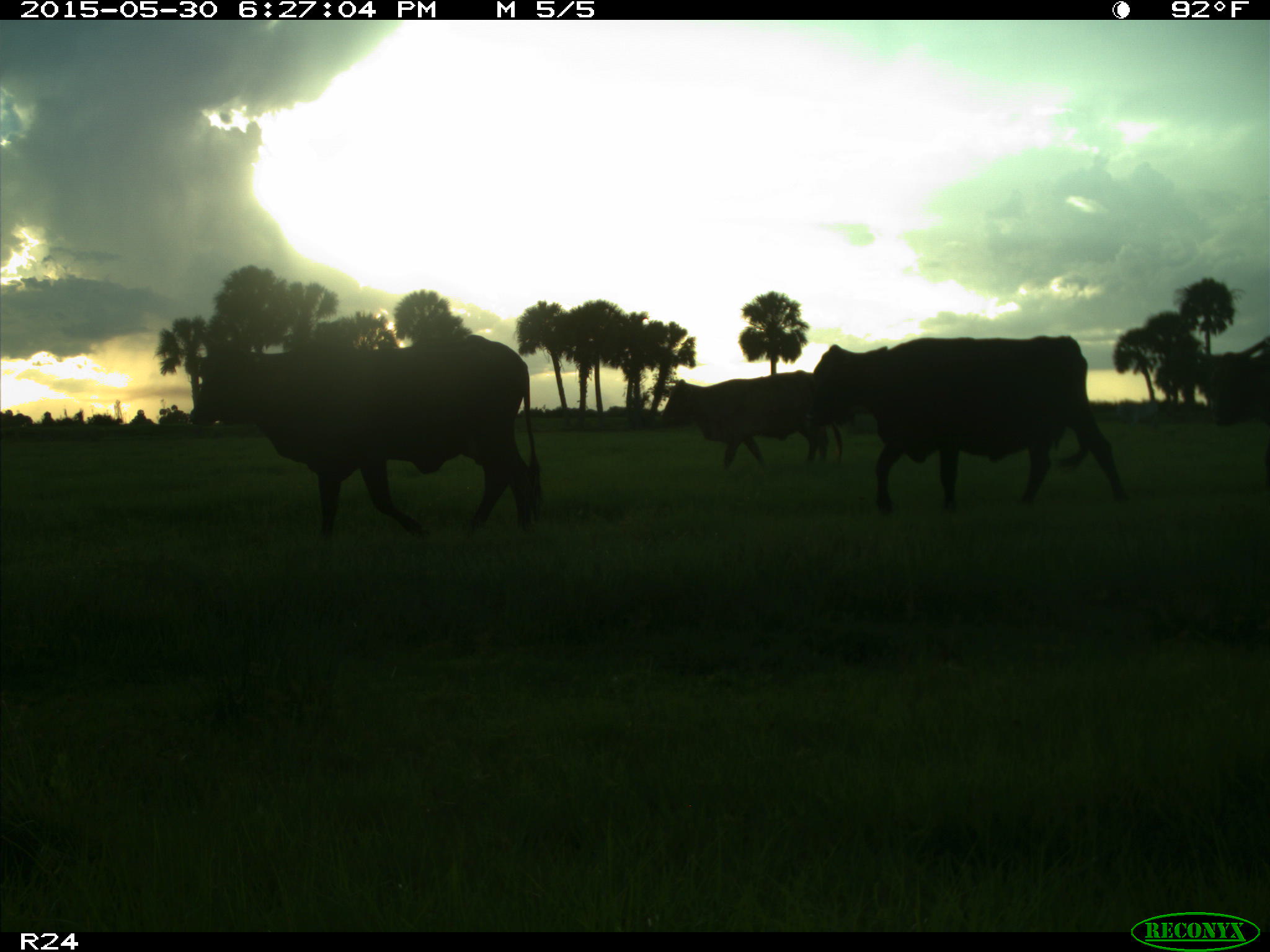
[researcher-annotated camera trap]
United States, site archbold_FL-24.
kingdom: Animalia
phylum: Chordata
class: Mammalia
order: Artiodactyla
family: Bovidae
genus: Bos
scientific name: Bos taurus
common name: domestic cow